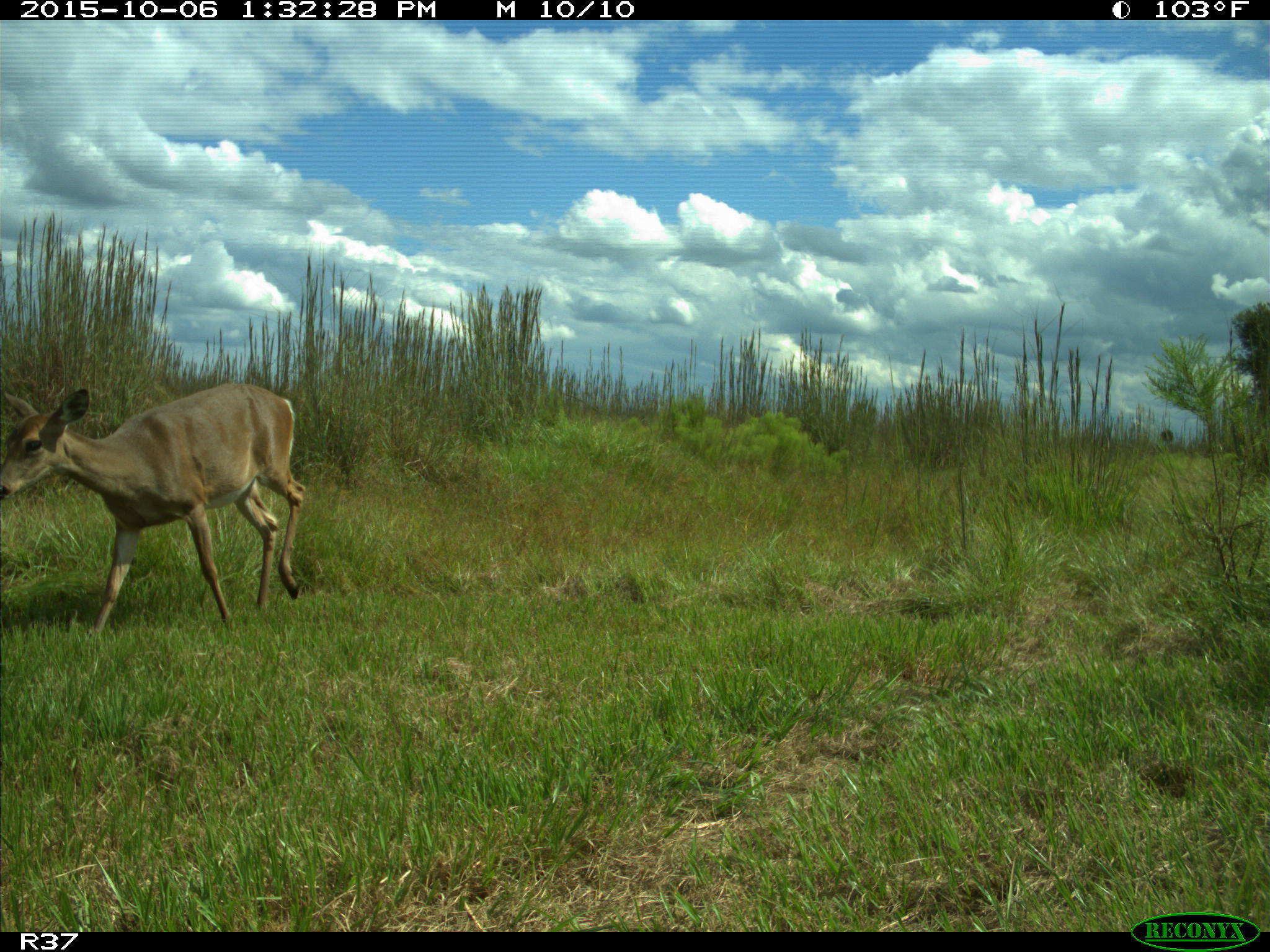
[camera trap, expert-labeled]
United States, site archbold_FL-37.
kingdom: Animalia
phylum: Chordata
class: Mammalia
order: Artiodactyla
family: Cervidae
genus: Odocoileus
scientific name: Odocoileus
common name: deer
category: unidentified deer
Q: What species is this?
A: Unidentified deer (deer) (Odocoileus).